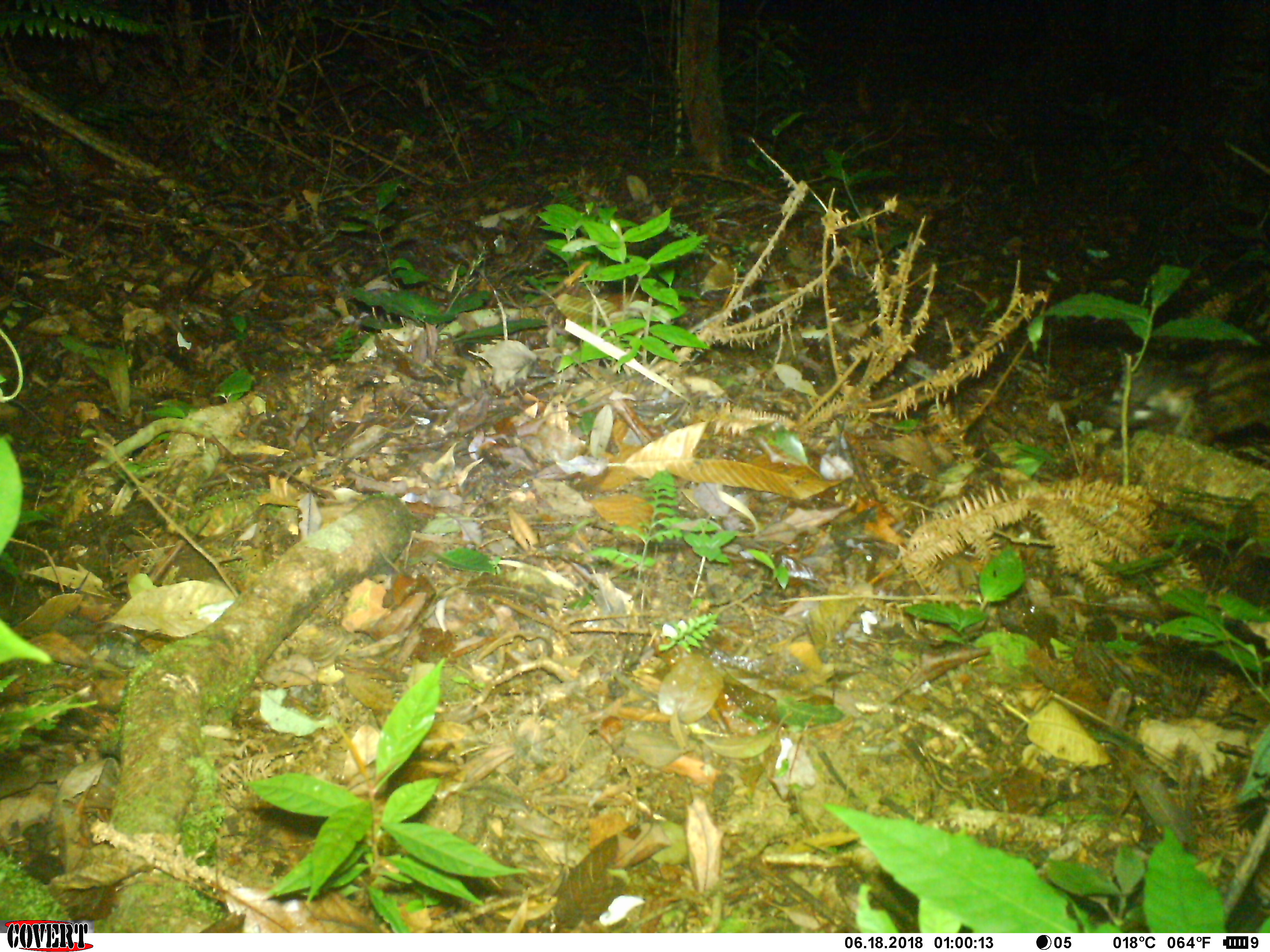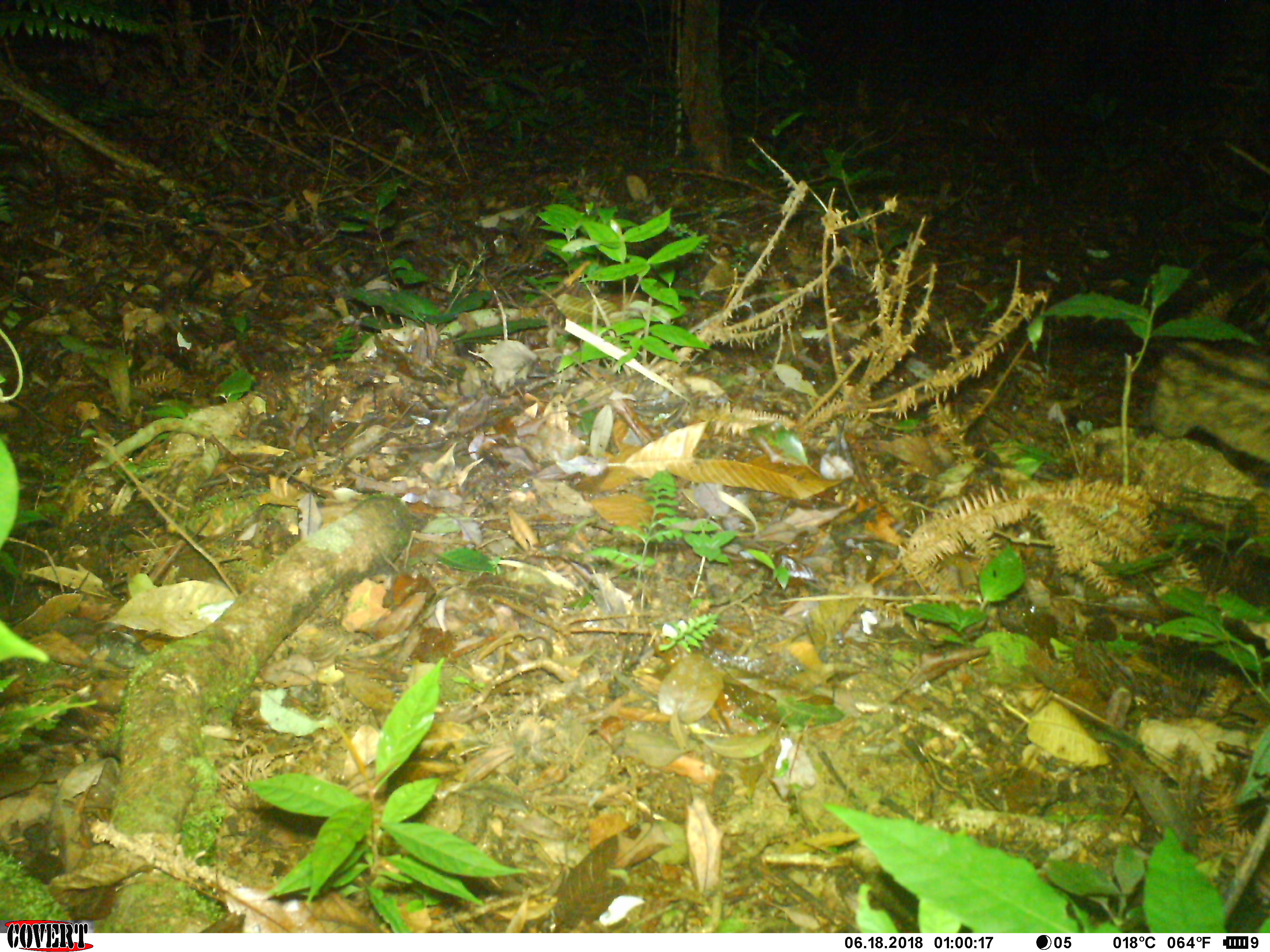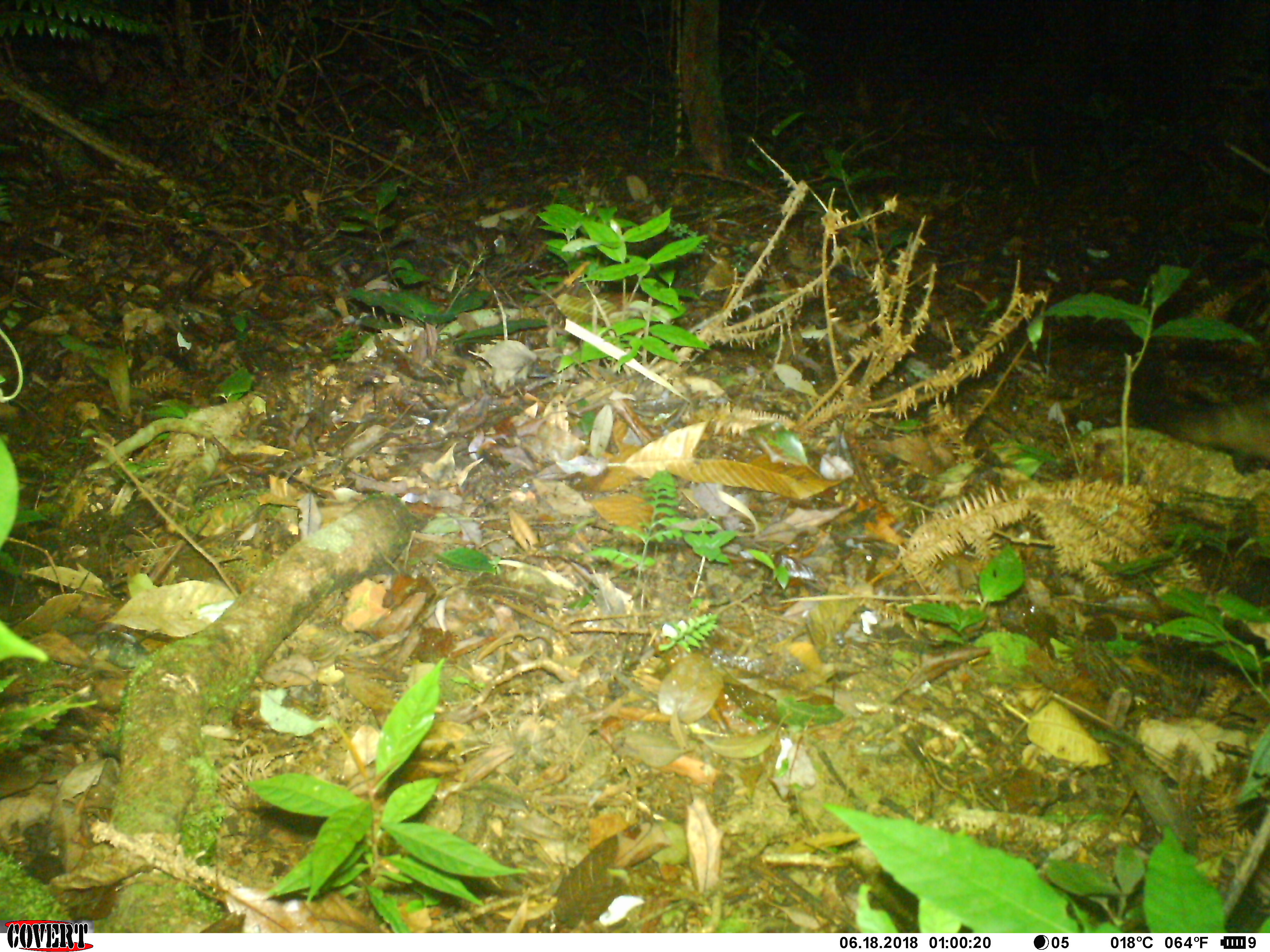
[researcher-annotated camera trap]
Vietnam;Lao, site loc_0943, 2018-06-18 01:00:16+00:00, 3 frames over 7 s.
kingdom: Animalia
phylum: Chordata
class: Mammalia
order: Carnivora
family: Viverridae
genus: Paradoxurus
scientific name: Paradoxurus hermaphroditus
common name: common palm civet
Common palm civet (Paradoxurus hermaphroditus). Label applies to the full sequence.